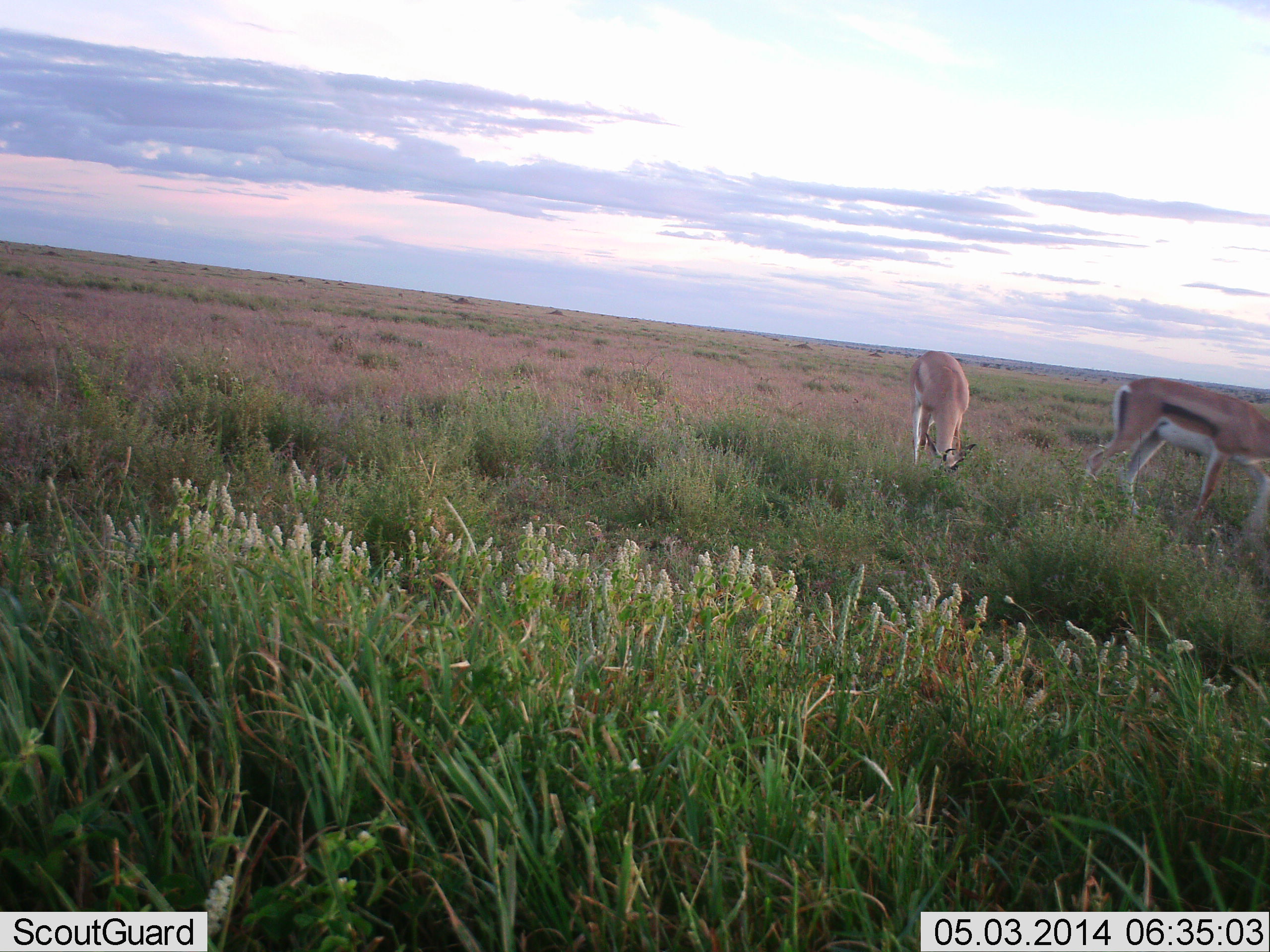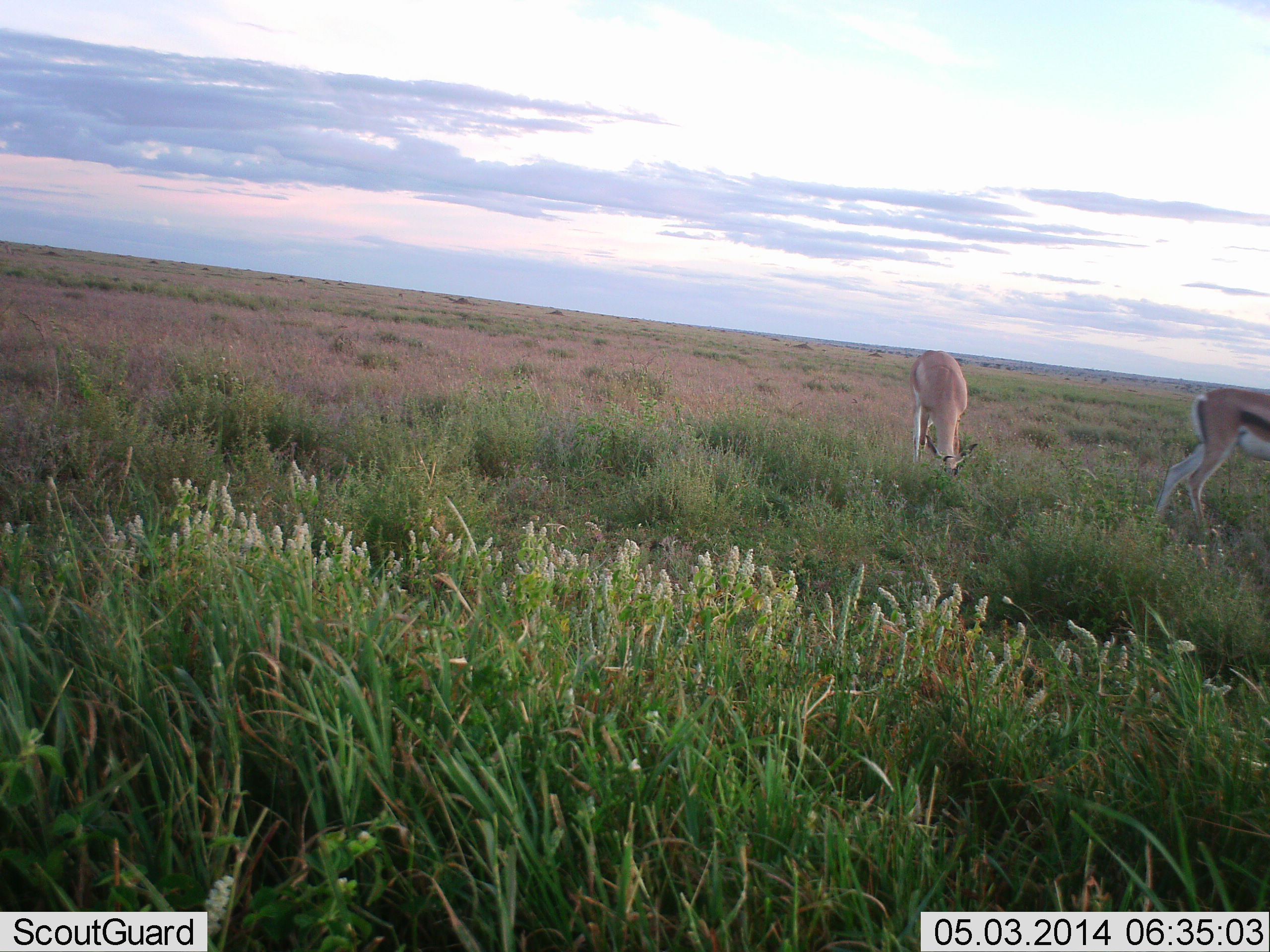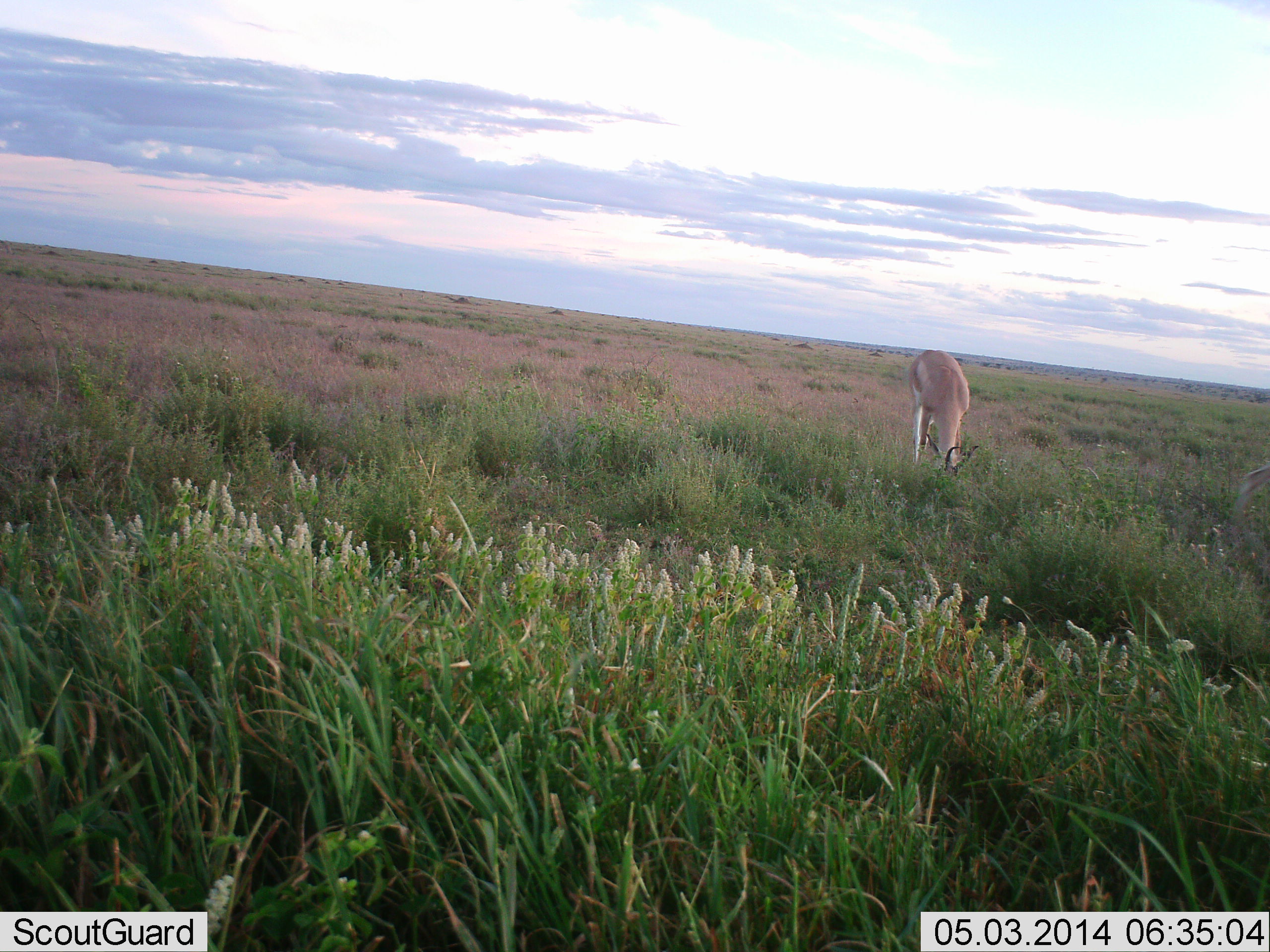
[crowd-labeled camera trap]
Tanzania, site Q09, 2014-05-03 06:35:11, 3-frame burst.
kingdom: Animalia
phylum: Chordata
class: Mammalia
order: Artiodactyla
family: Bovidae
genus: Eudorcas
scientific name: Eudorcas thomsonii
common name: thomson's gazelle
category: gazellethomsons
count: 2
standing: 30%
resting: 0%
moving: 60%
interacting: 0%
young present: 0%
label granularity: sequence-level